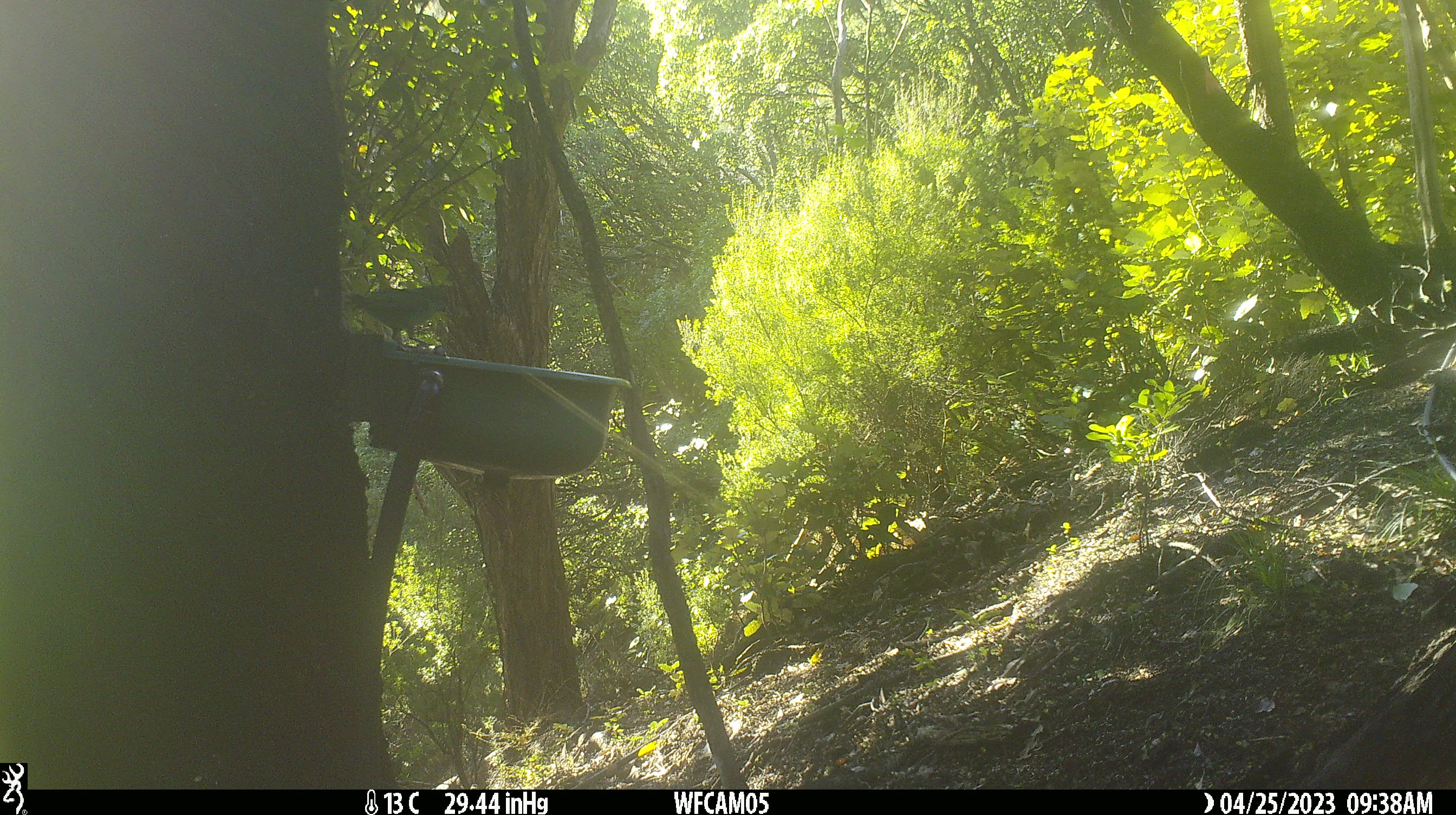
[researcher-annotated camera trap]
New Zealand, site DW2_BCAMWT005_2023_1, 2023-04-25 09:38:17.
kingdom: Animalia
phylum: Chordata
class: Aves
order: Psittaciformes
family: Psittaculidae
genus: Cyanoramphus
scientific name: Cyanoramphus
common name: parakeet